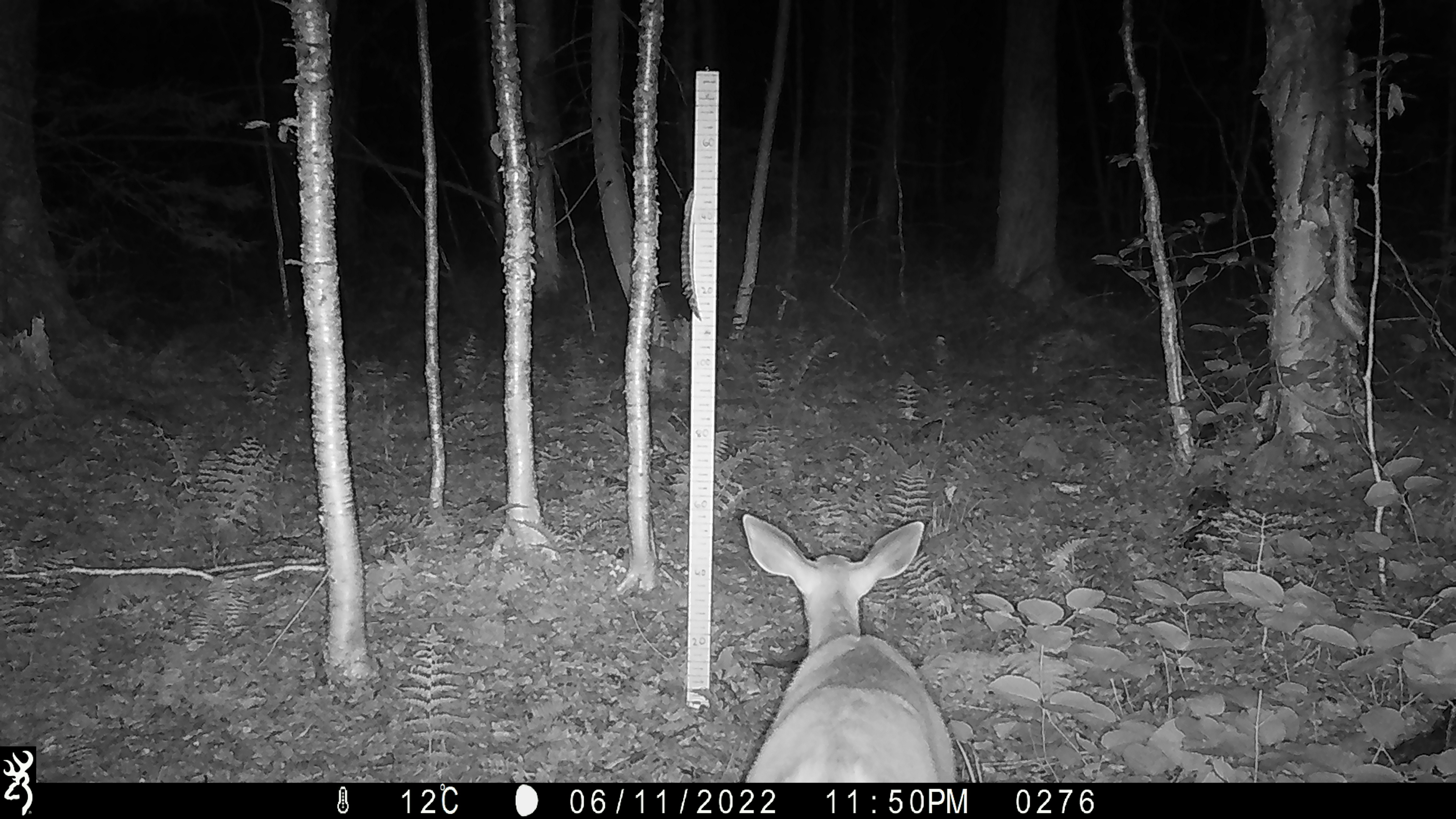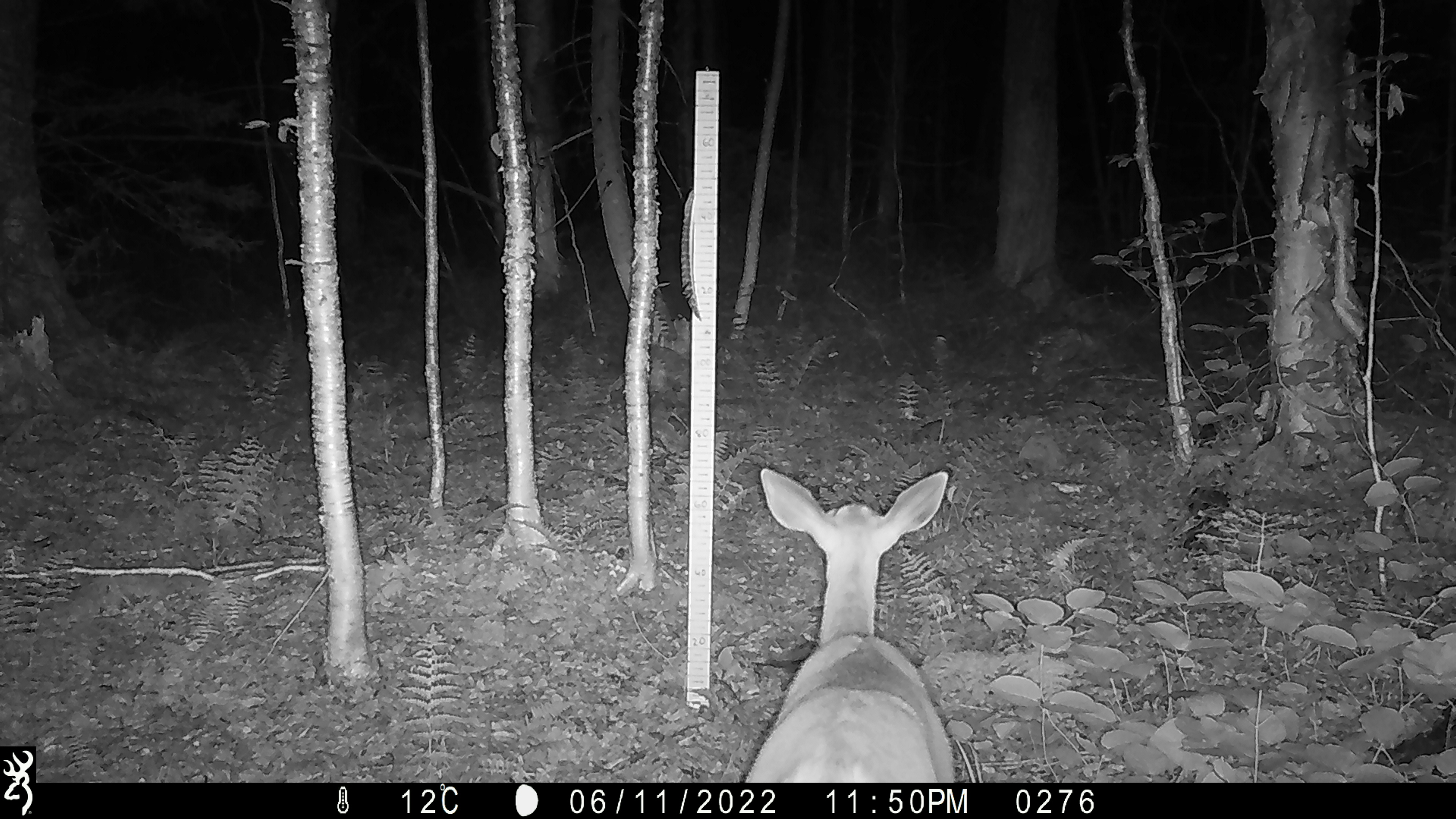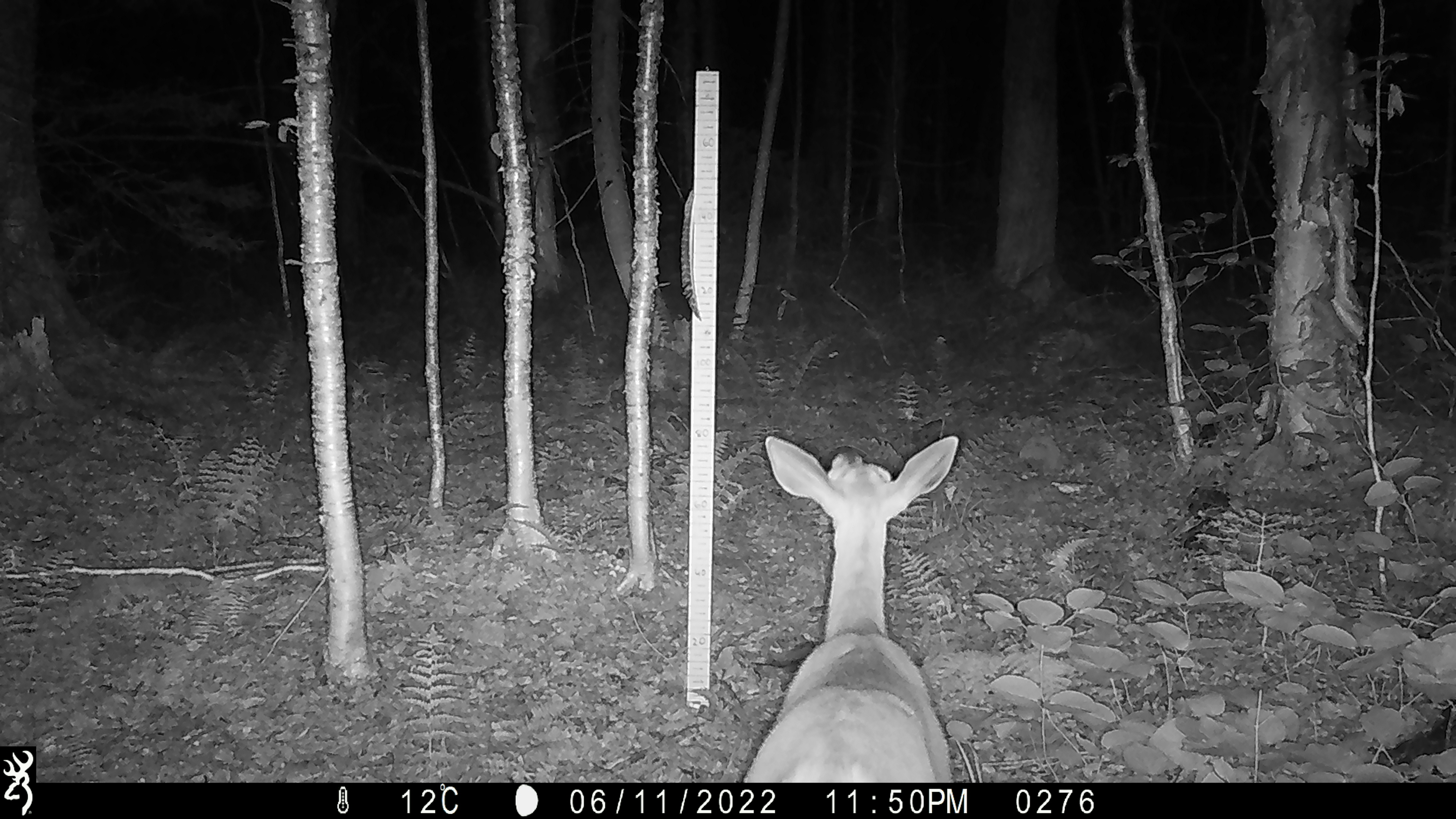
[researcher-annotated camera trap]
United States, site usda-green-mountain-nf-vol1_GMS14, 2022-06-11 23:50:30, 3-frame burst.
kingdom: Animalia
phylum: Chordata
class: Mammalia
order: Artiodactyla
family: Cervidae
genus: Odocoileus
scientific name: Odocoileus virginianus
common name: white-tailed deer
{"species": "white-tailed deer (Odocoileus virginianus)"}